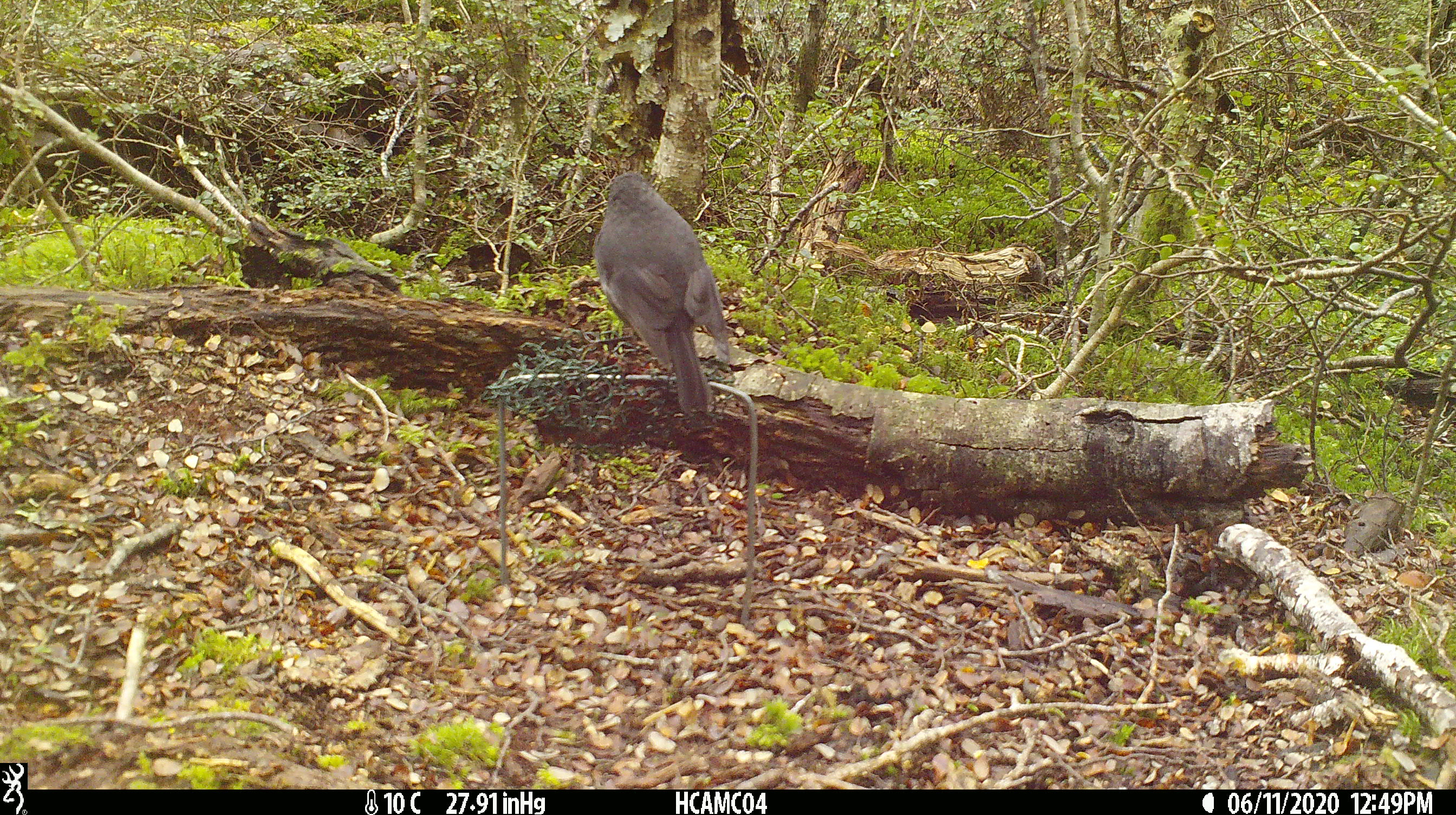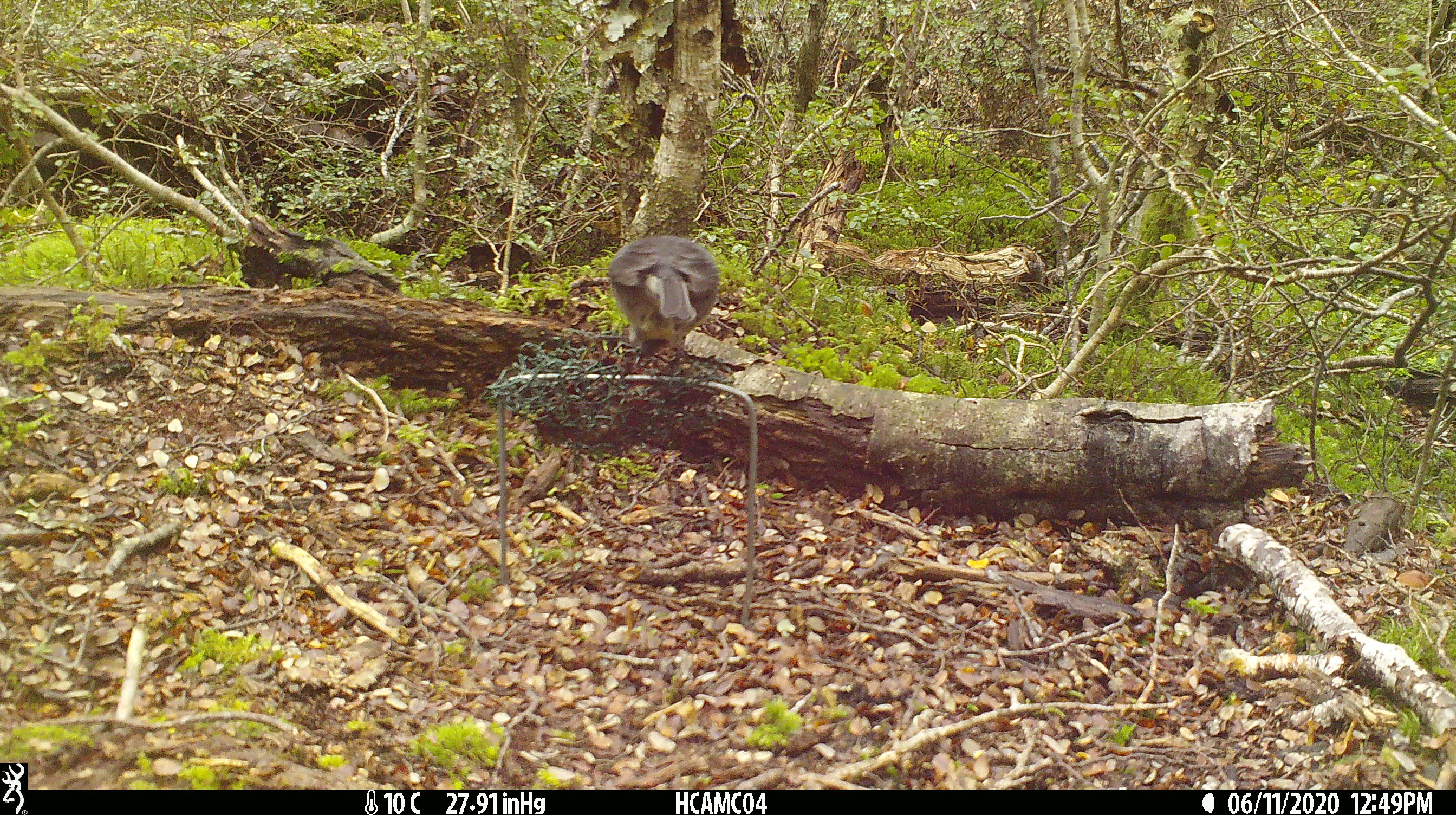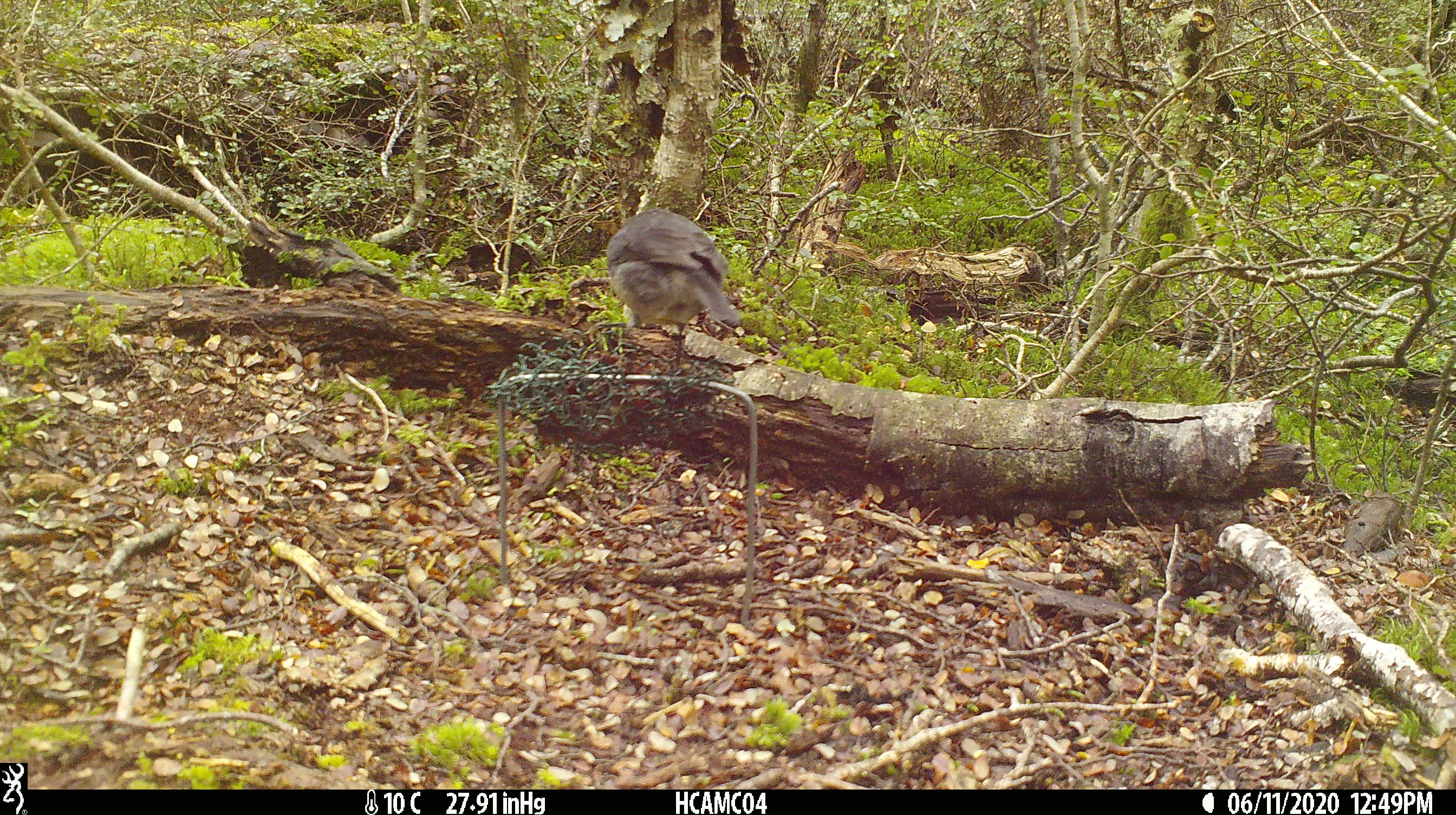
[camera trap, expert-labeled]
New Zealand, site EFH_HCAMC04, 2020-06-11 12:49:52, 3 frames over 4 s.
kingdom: Animalia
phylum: Chordata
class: Aves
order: Passeriformes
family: Petroicidae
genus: Petroica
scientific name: Petroica australis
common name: new zealand robin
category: robin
Robin (new zealand robin) (Petroica australis).